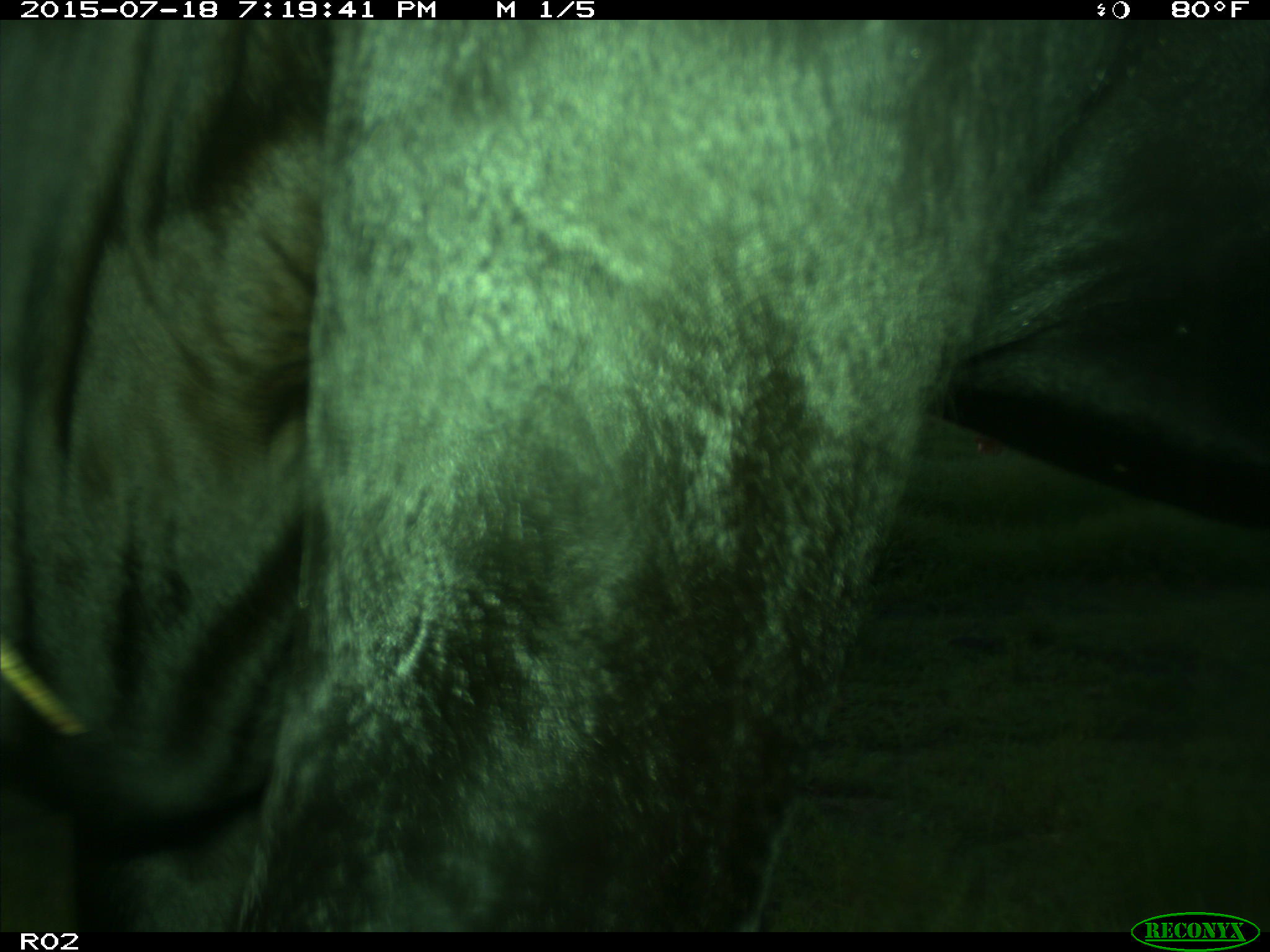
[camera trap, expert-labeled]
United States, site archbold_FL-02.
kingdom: Animalia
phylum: Chordata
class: Mammalia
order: Artiodactyla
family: Bovidae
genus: Bos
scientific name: Bos taurus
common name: domestic cow